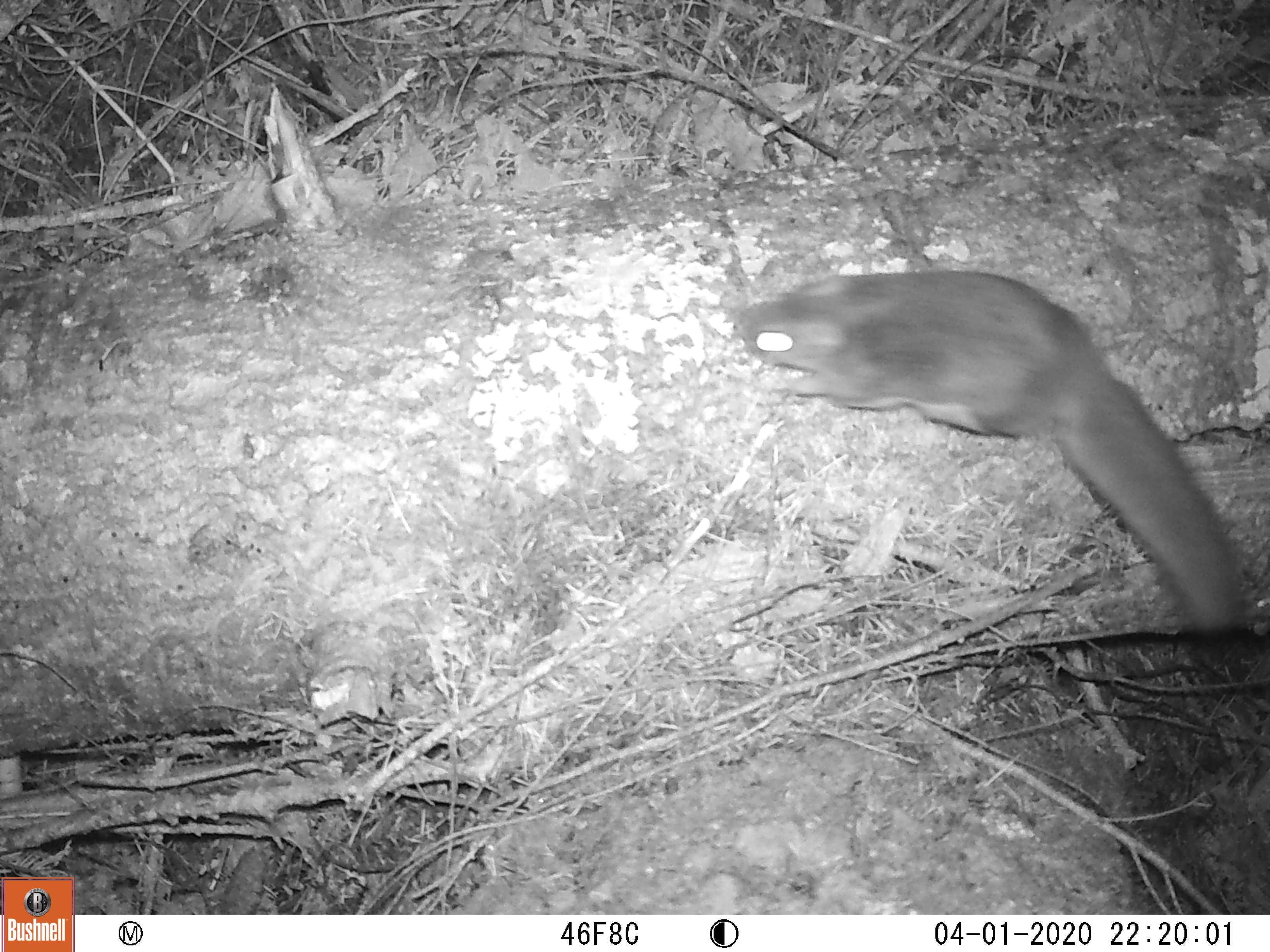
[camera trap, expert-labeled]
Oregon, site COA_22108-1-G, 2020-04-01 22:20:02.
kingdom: Animalia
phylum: Chordata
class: Mammalia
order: Rodentia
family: Sciuridae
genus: Glaucomys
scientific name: Glaucomys oregonensis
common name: humboldt's flying squirrel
Humboldt's flying squirrel (Glaucomys oregonensis).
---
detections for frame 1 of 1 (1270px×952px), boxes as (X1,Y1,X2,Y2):
humboldt's flying squirrel: (715,244,1258,649)